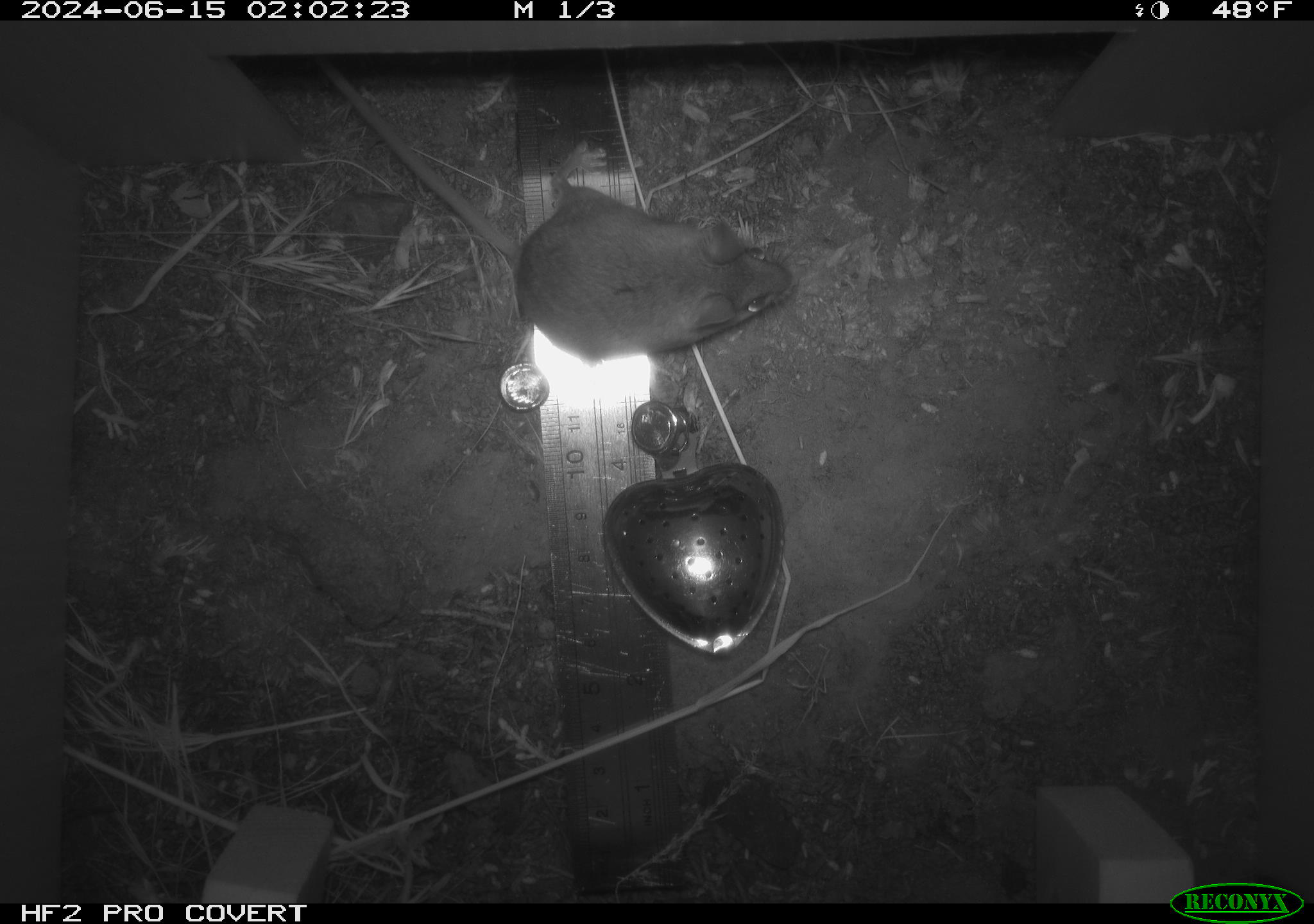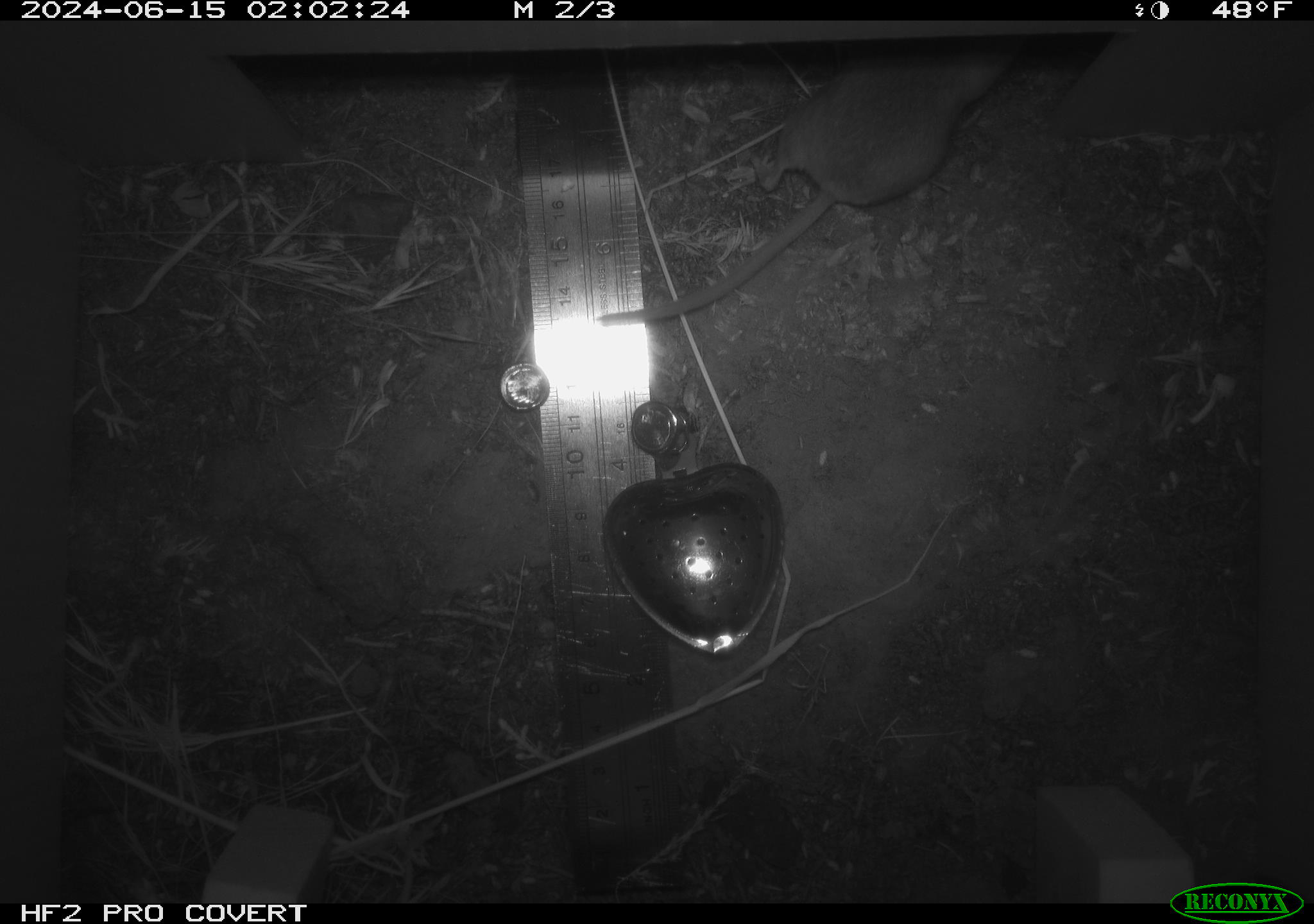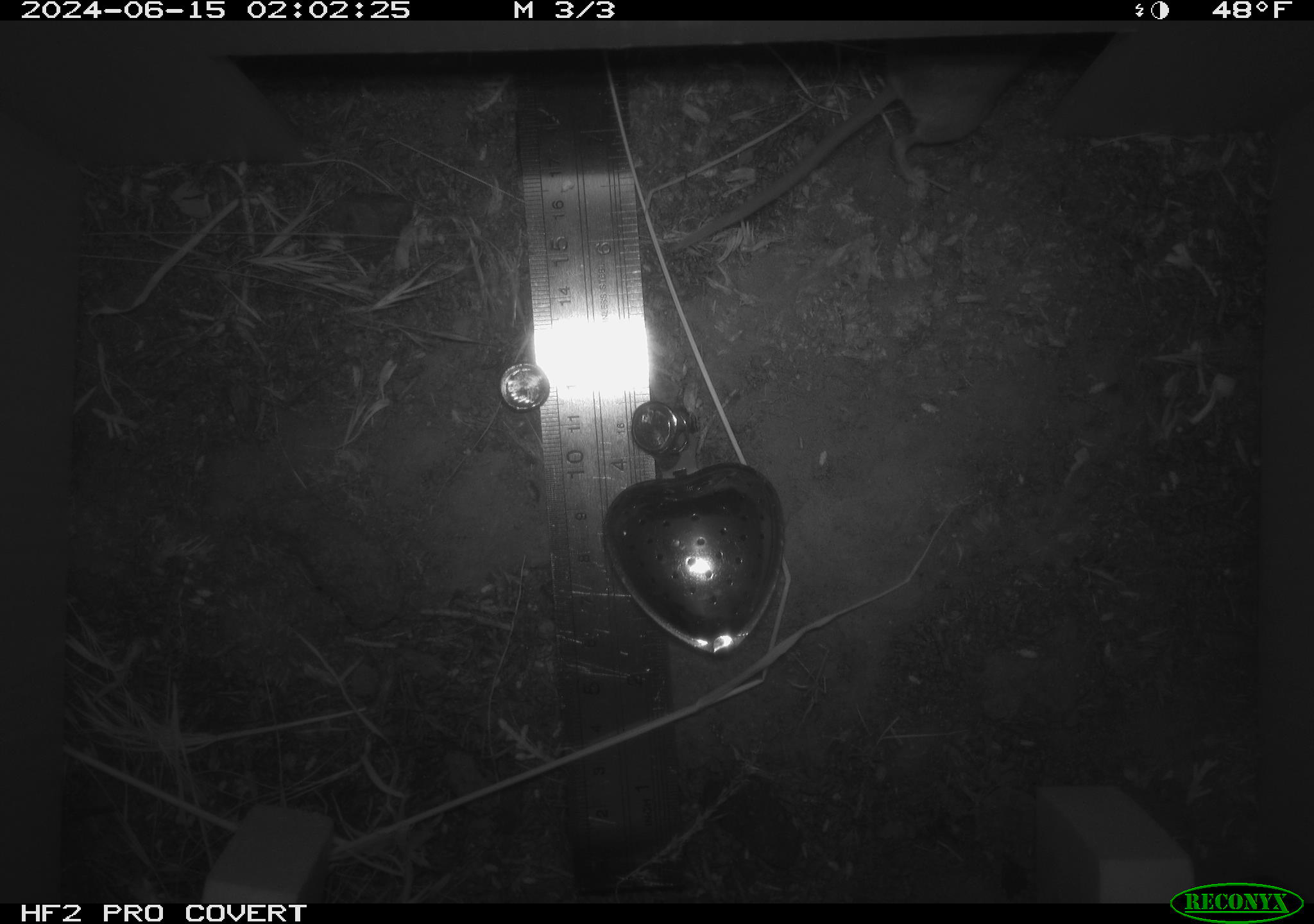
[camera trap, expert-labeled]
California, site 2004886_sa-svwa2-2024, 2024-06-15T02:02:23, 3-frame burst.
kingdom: Animalia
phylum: Chordata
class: Mammalia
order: Rodentia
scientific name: Rodentia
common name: mouse species